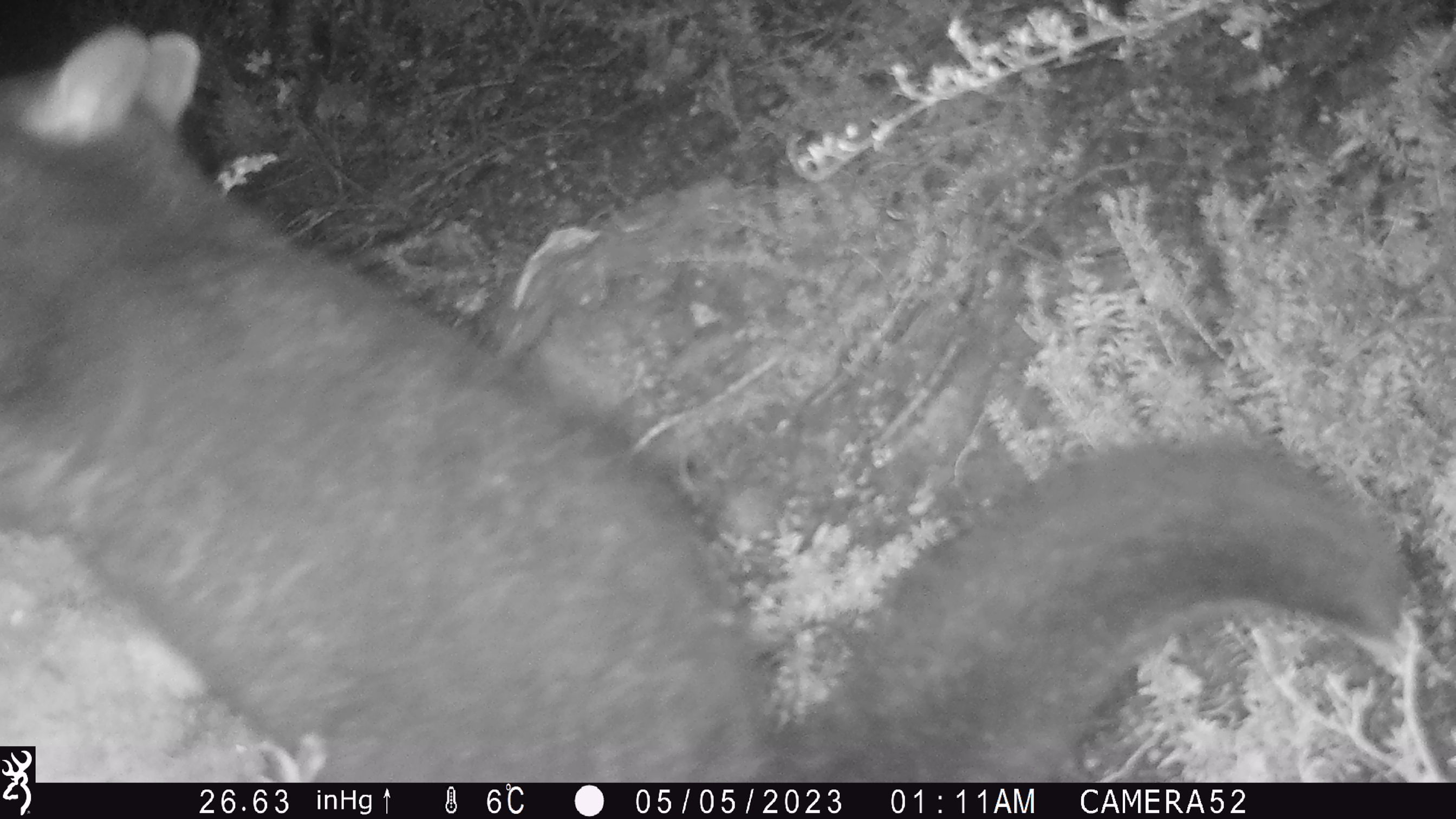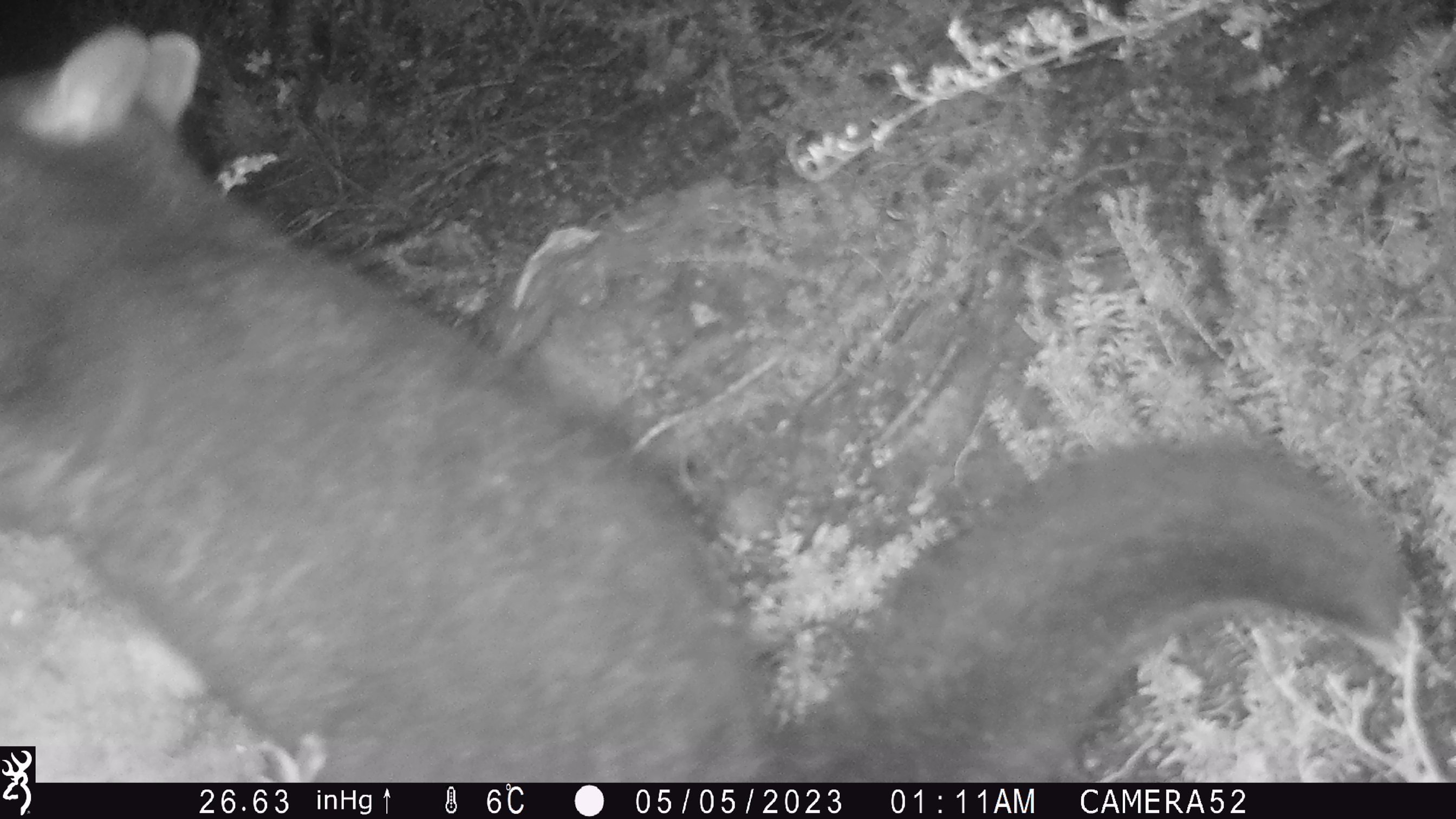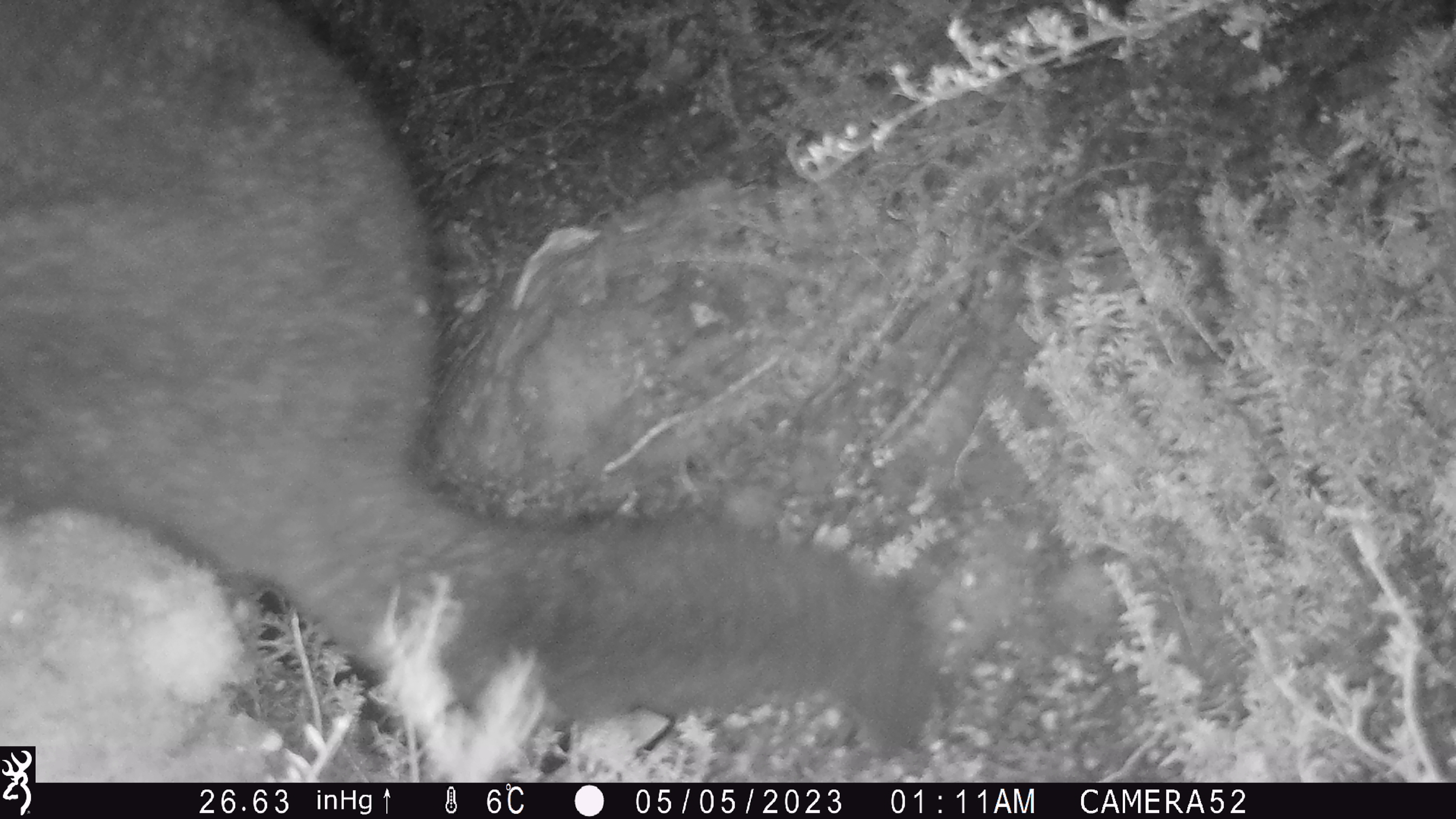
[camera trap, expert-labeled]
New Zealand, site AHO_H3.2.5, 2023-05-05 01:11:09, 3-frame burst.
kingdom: Animalia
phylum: Chordata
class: Mammalia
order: Diprotodontia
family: Phalangeridae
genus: Trichosurus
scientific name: Trichosurus vulpecula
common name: common brushtail possum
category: possum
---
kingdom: Animalia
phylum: Chordata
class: Mammalia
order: Carnivora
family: Mustelidae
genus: Mustela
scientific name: Mustela erminea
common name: stoat